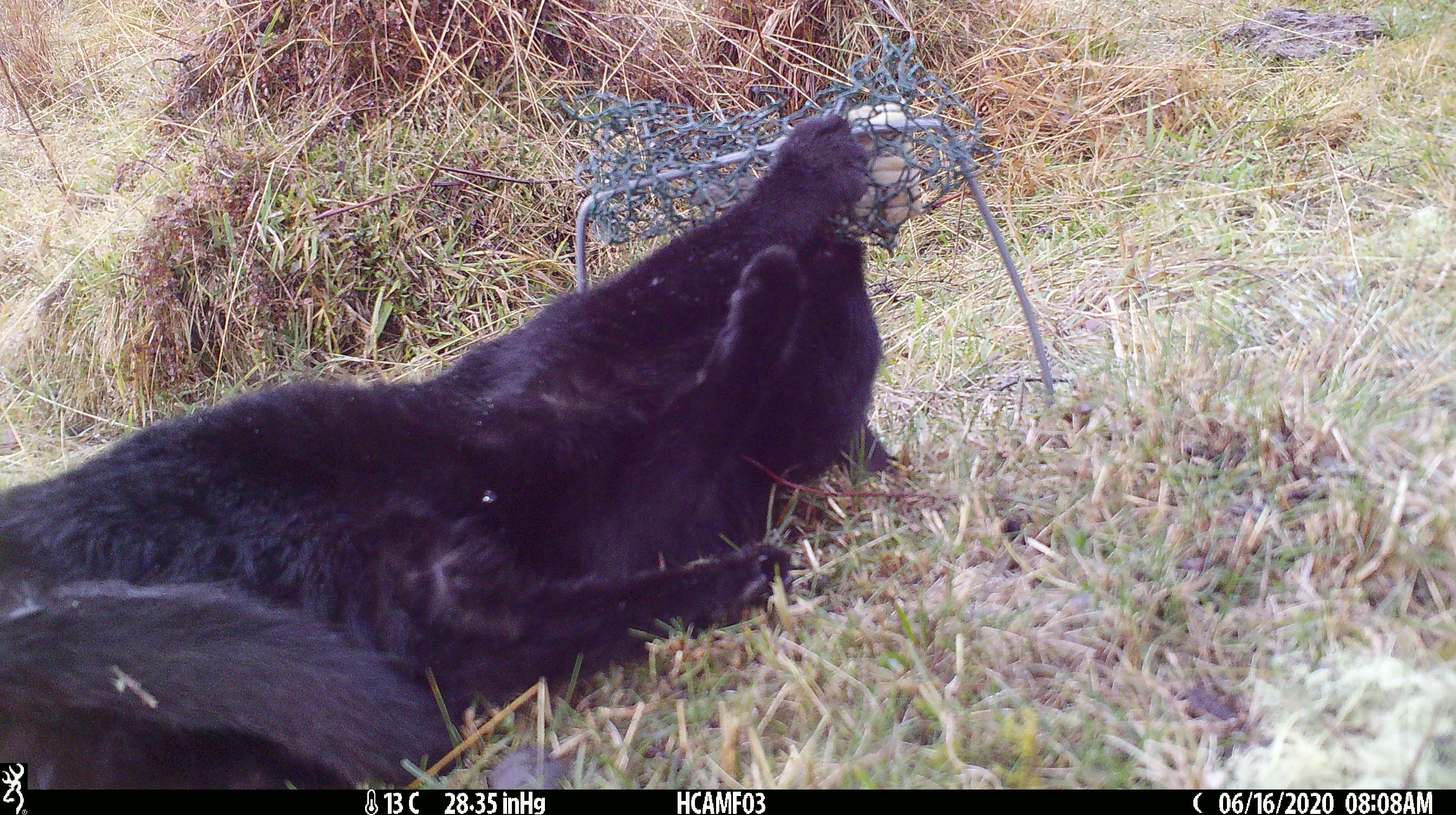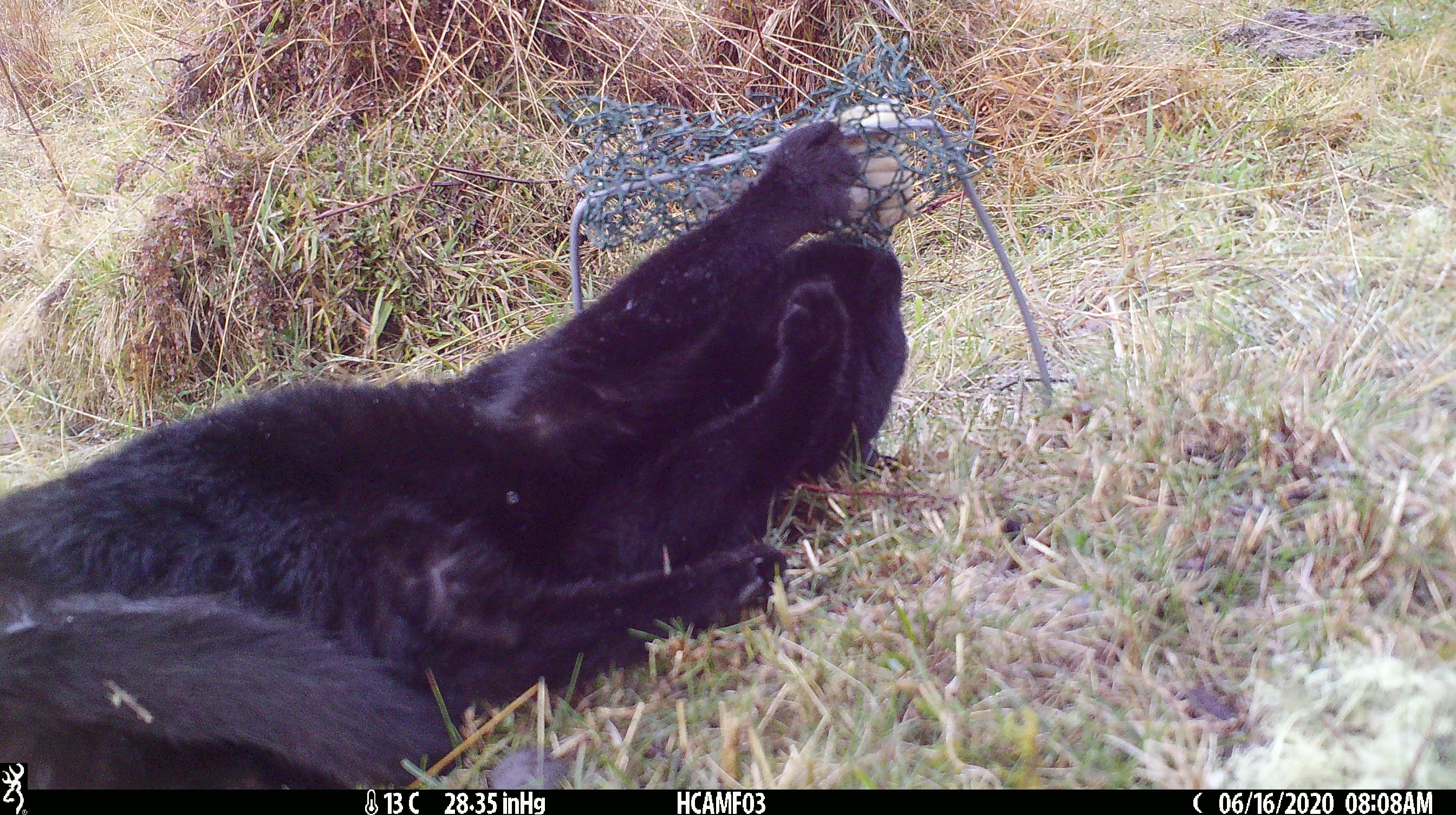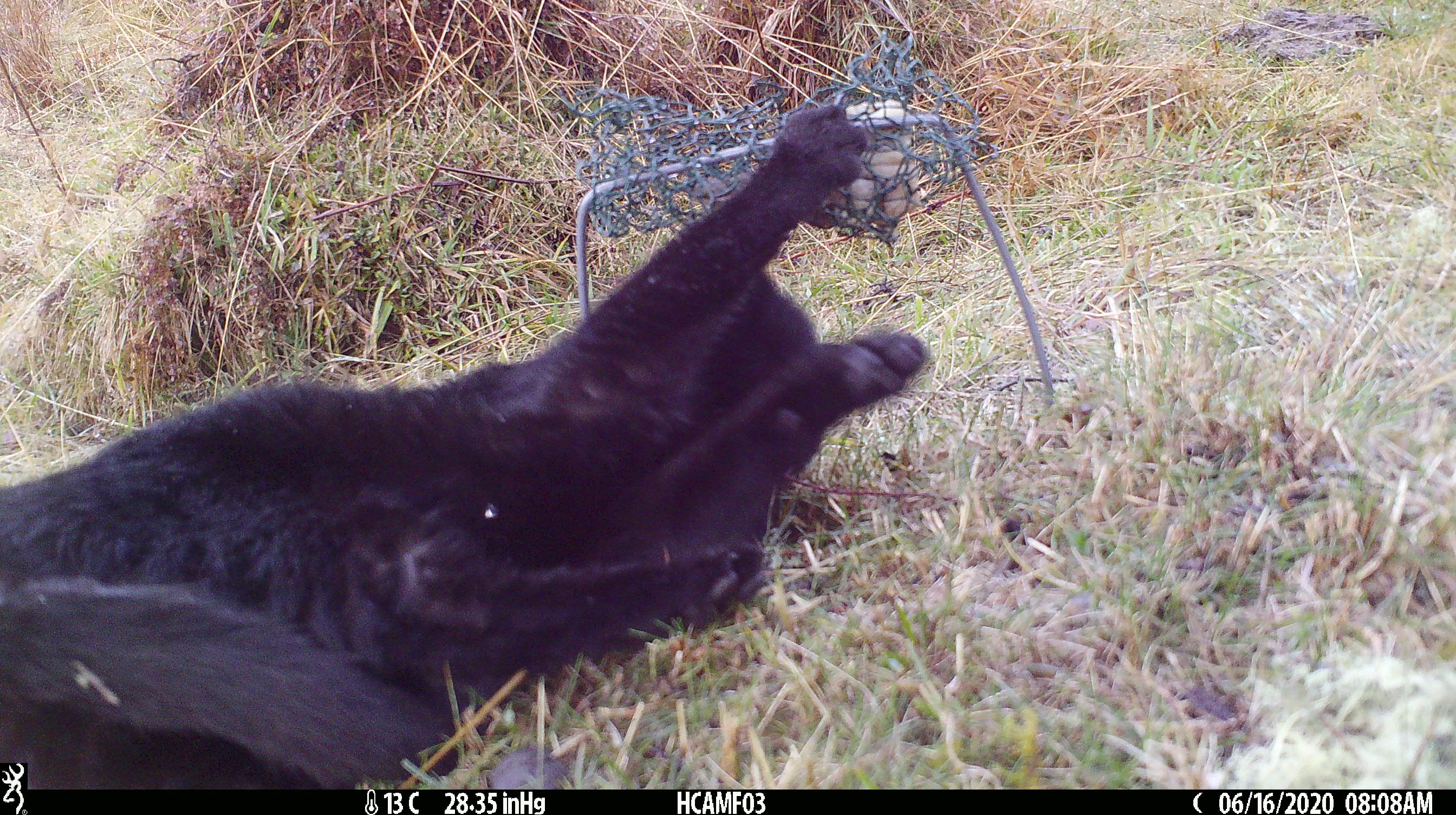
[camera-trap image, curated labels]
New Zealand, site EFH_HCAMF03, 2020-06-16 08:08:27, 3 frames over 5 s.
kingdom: Animalia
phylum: Chordata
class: Mammalia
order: Carnivora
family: Felidae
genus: Felis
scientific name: Felis catus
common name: domestic cat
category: cat